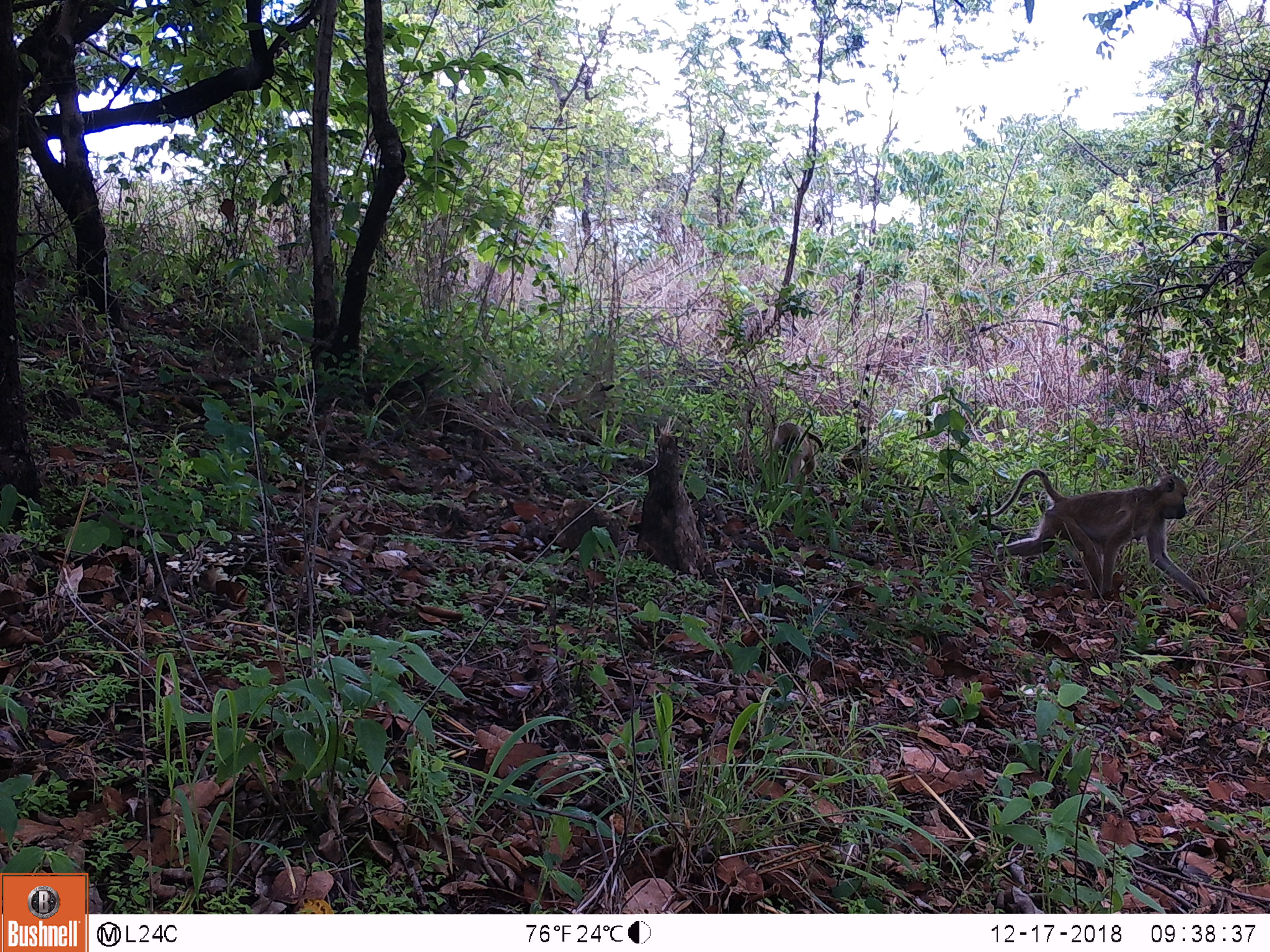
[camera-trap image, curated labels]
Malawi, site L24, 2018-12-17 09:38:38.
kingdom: Animalia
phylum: Chordata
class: Mammalia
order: Primates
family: Cercopithecidae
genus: Papio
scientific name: Papio cynocephalus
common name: yellow baboon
Yellow baboon (Papio cynocephalus), count 2.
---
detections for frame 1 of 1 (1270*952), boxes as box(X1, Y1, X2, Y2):
yellow baboon: box(973, 455, 1229, 623); box(762, 417, 831, 493)